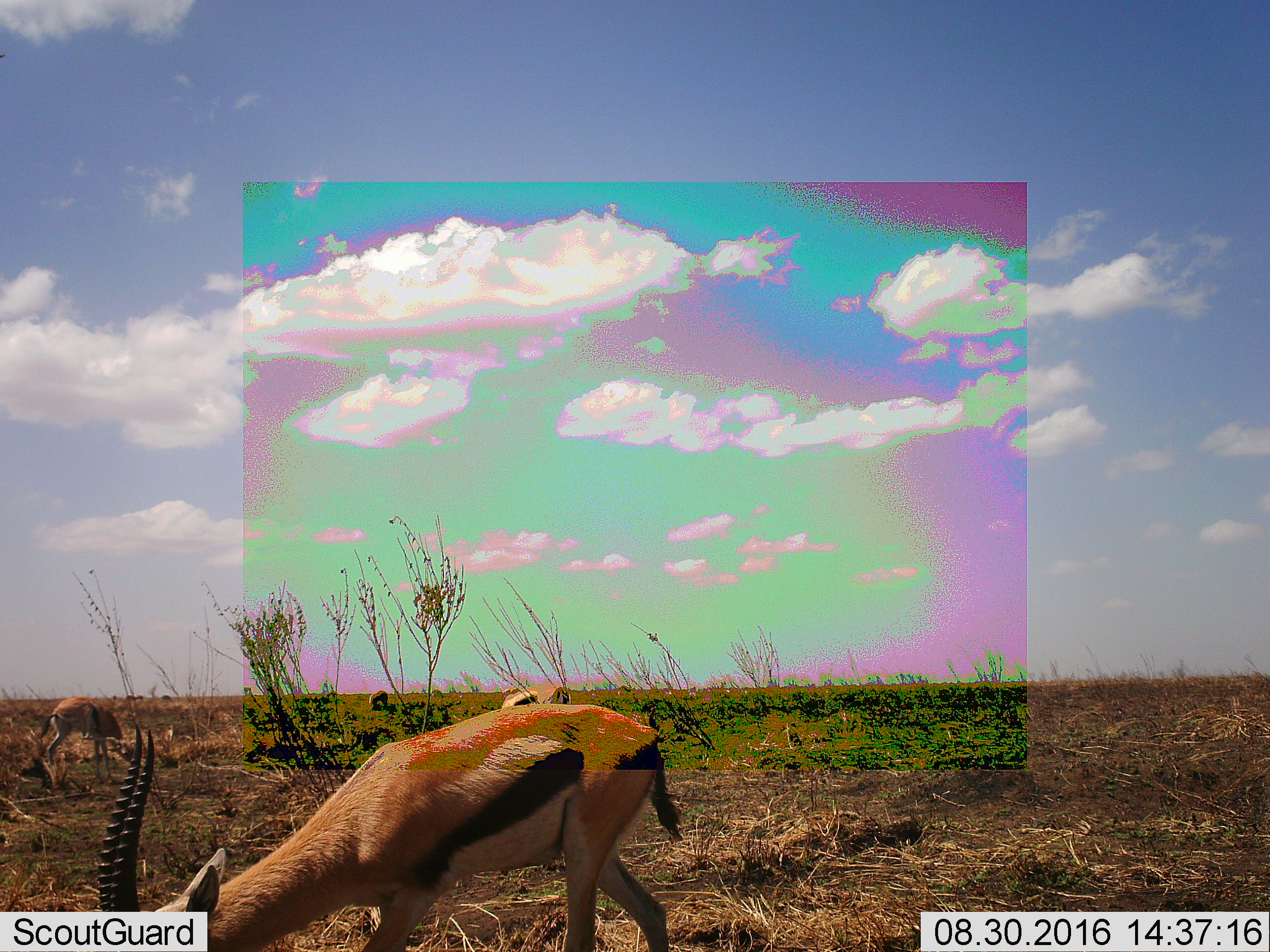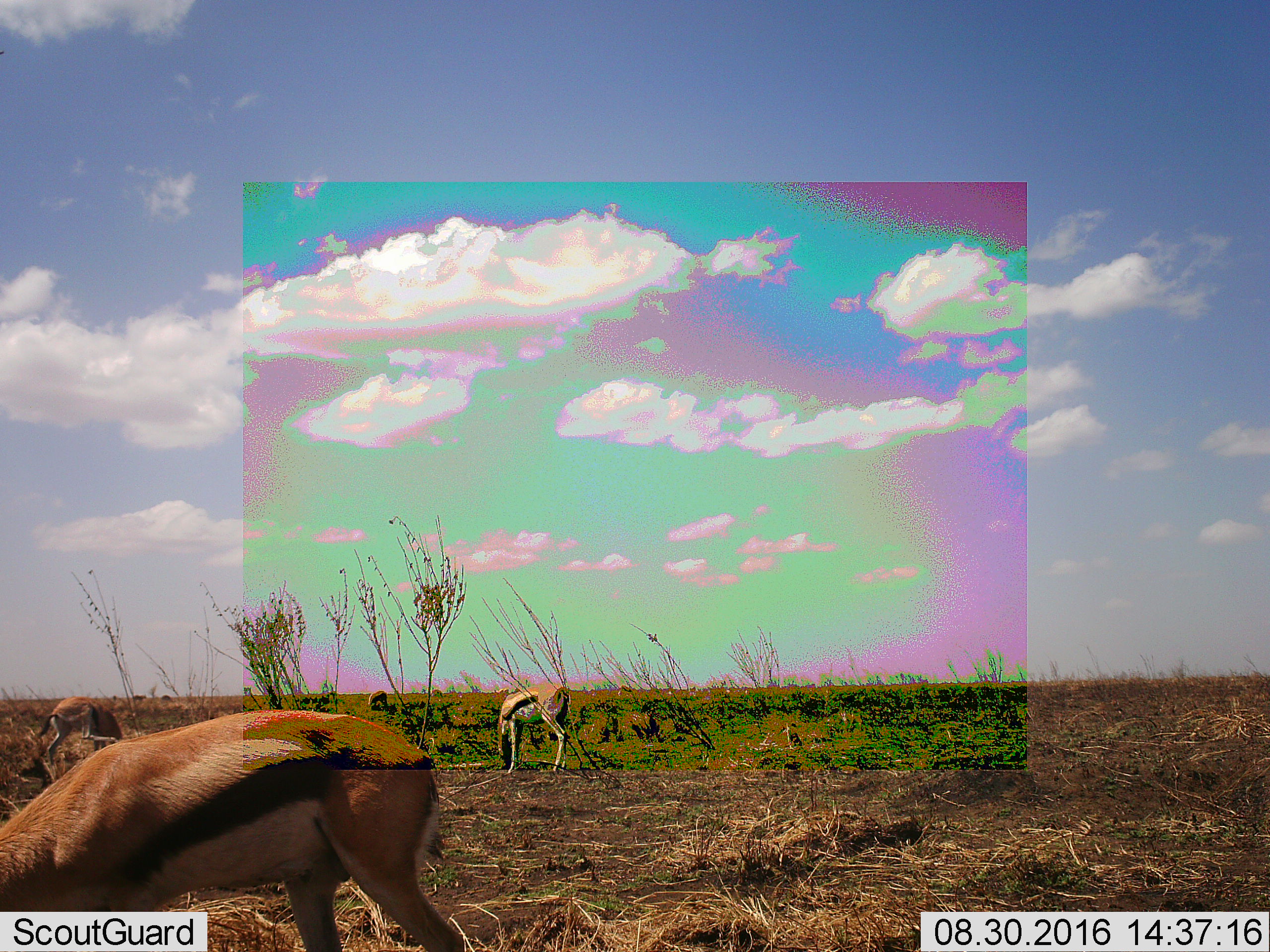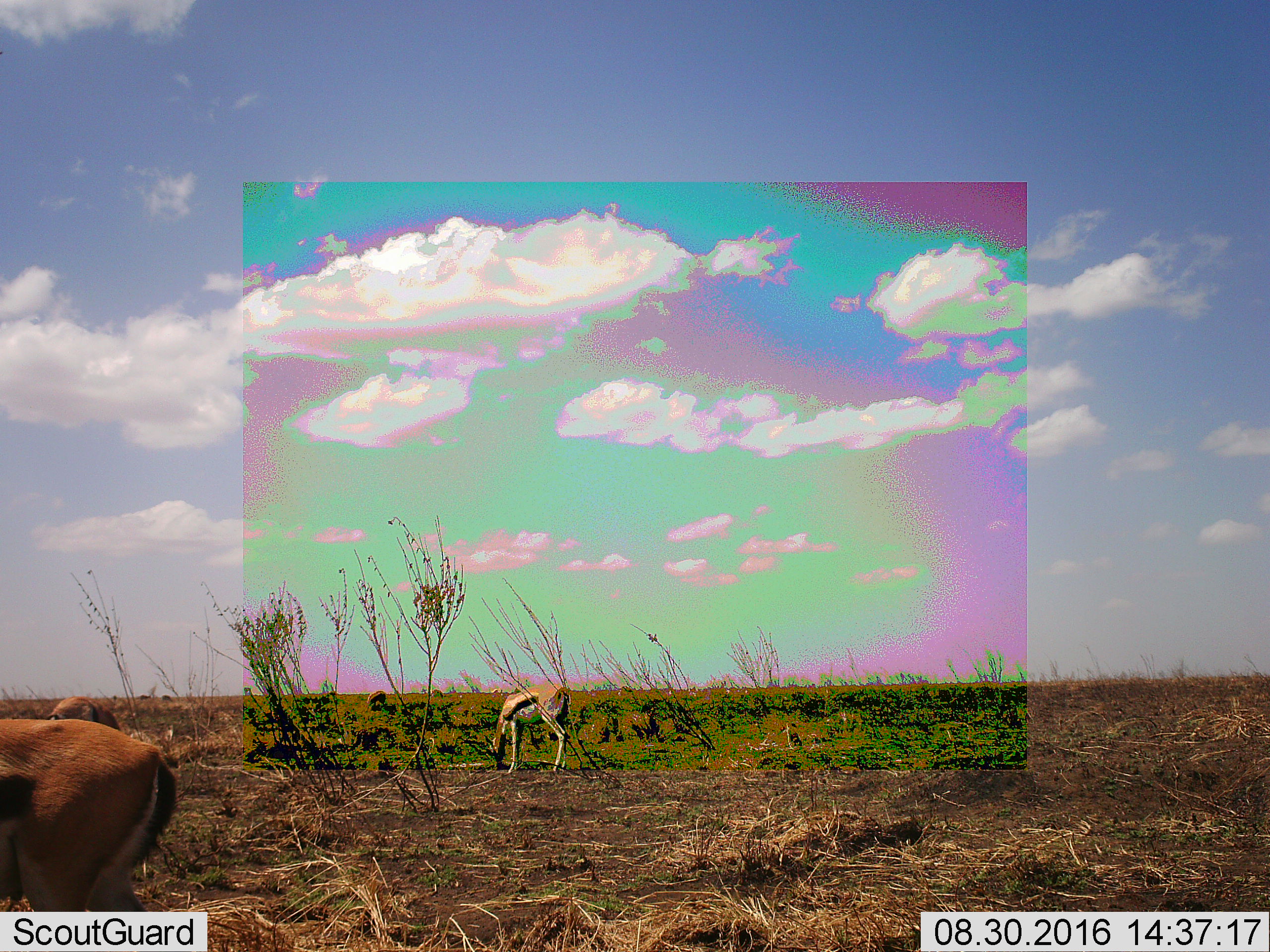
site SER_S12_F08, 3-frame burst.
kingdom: Animalia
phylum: Chordata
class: Mammalia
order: Artiodactyla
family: Bovidae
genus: Eudorcas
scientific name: Eudorcas thomsonii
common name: thomson's gazelle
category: gazellethomsons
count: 4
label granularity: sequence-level